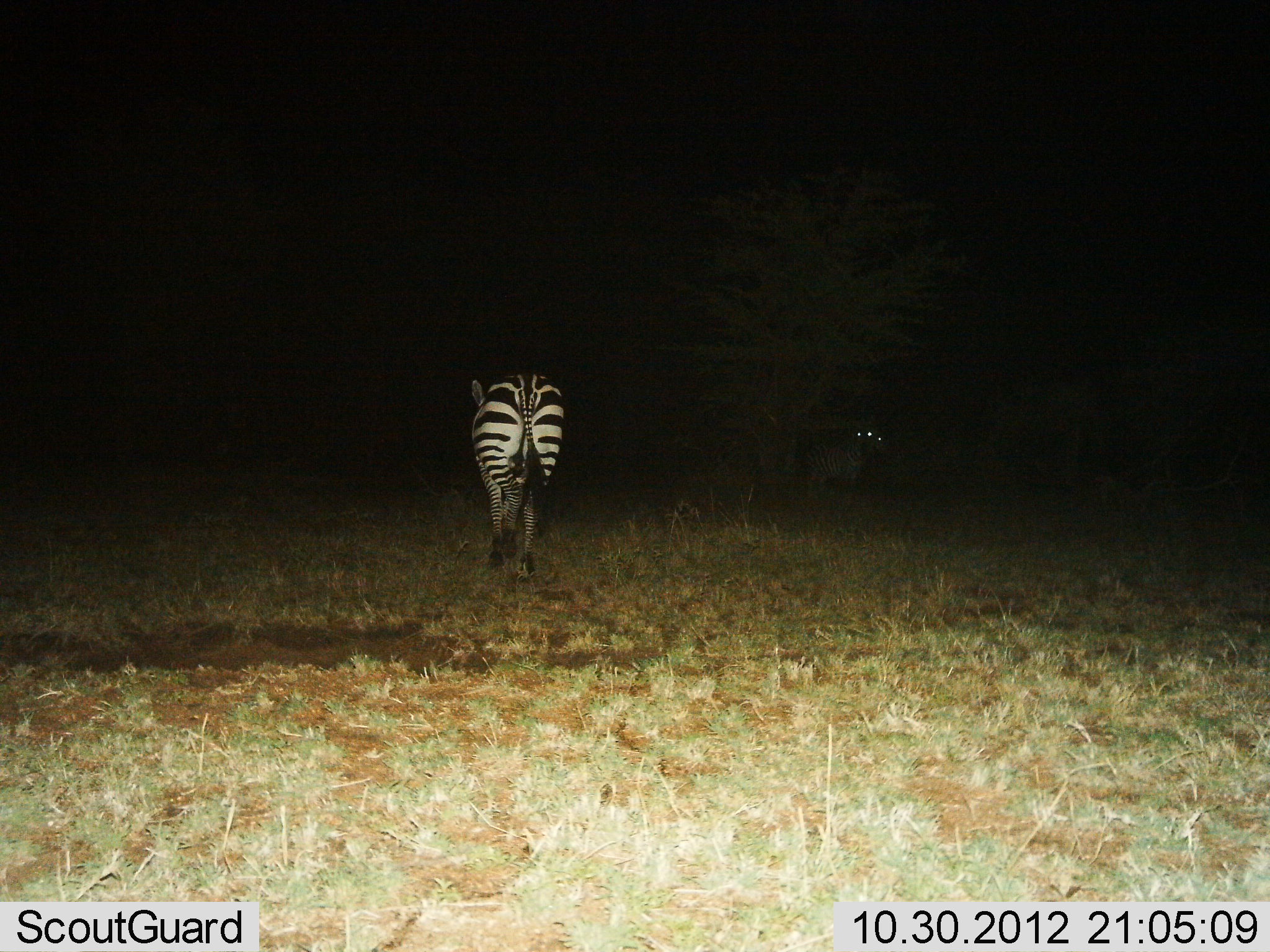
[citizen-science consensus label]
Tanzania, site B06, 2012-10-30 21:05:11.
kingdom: Animalia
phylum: Chordata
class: Mammalia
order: Perissodactyla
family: Equidae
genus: Equus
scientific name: Equus quagga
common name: plains zebra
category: zebra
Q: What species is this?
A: Zebra (plains zebra) (Equus quagga).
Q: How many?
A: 1.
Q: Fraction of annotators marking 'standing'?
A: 64%.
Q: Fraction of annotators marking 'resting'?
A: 0%.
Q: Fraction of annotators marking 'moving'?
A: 55%.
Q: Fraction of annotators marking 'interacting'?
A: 0%.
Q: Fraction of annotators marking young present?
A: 0%.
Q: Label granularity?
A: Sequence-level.